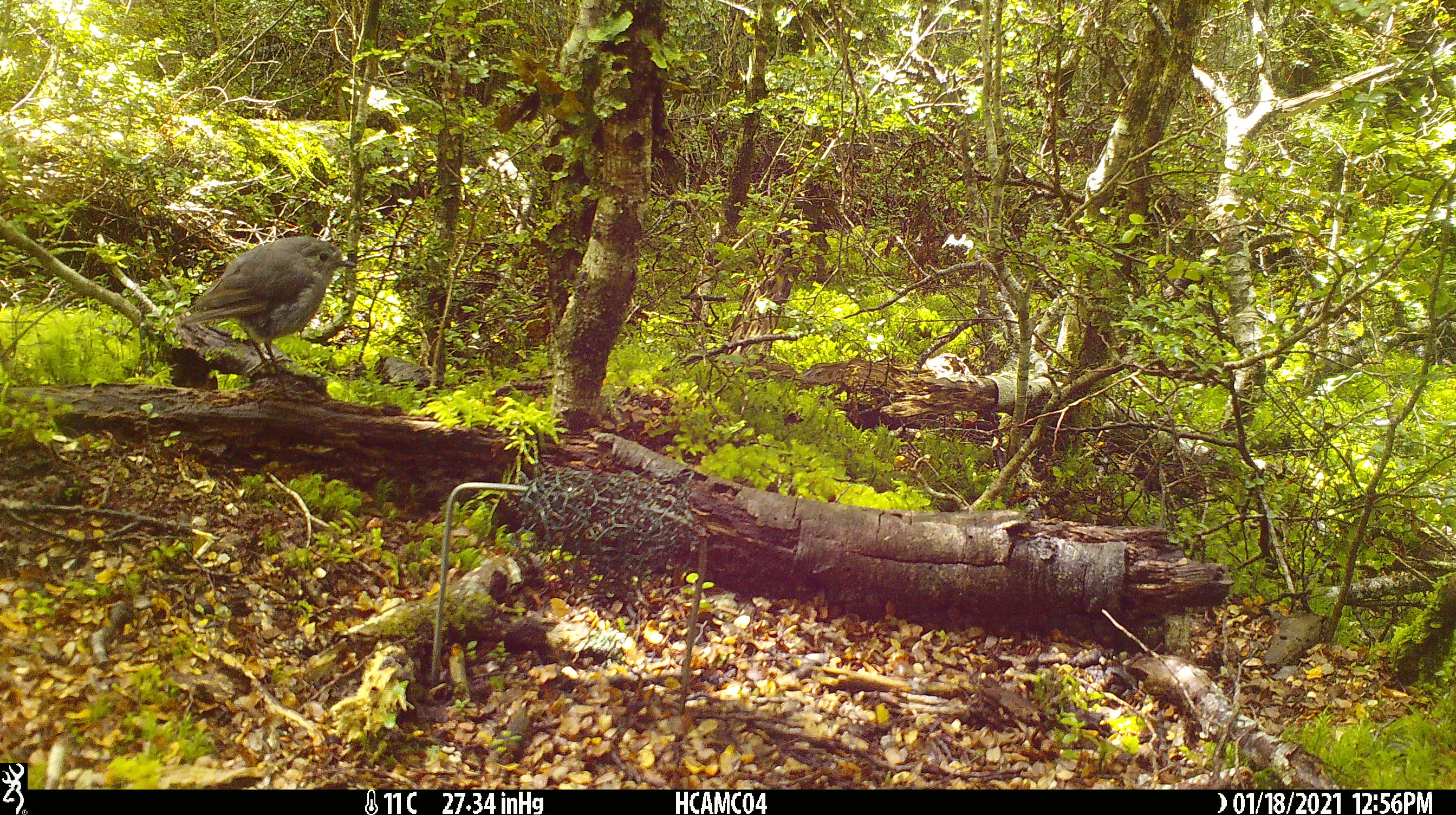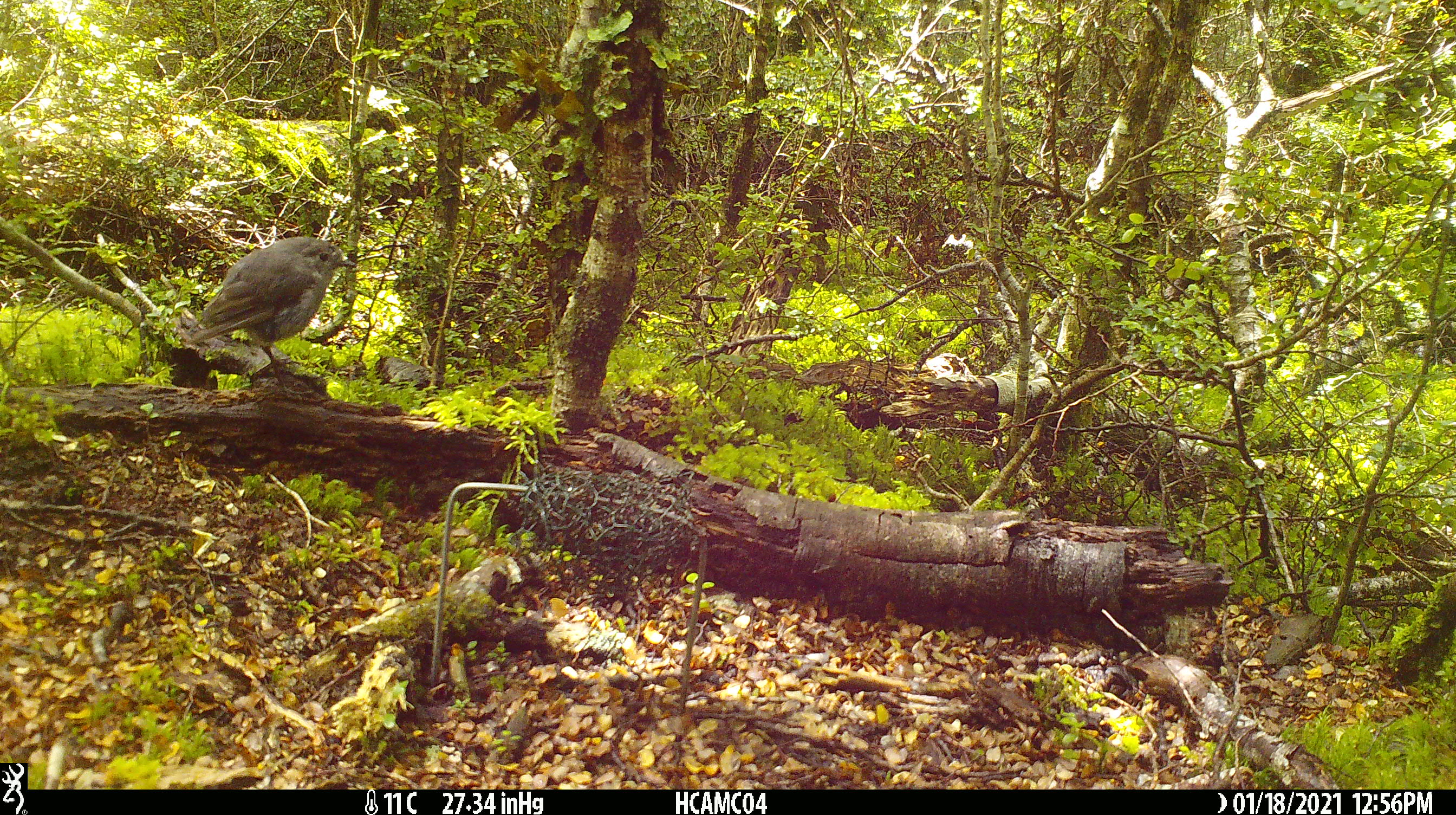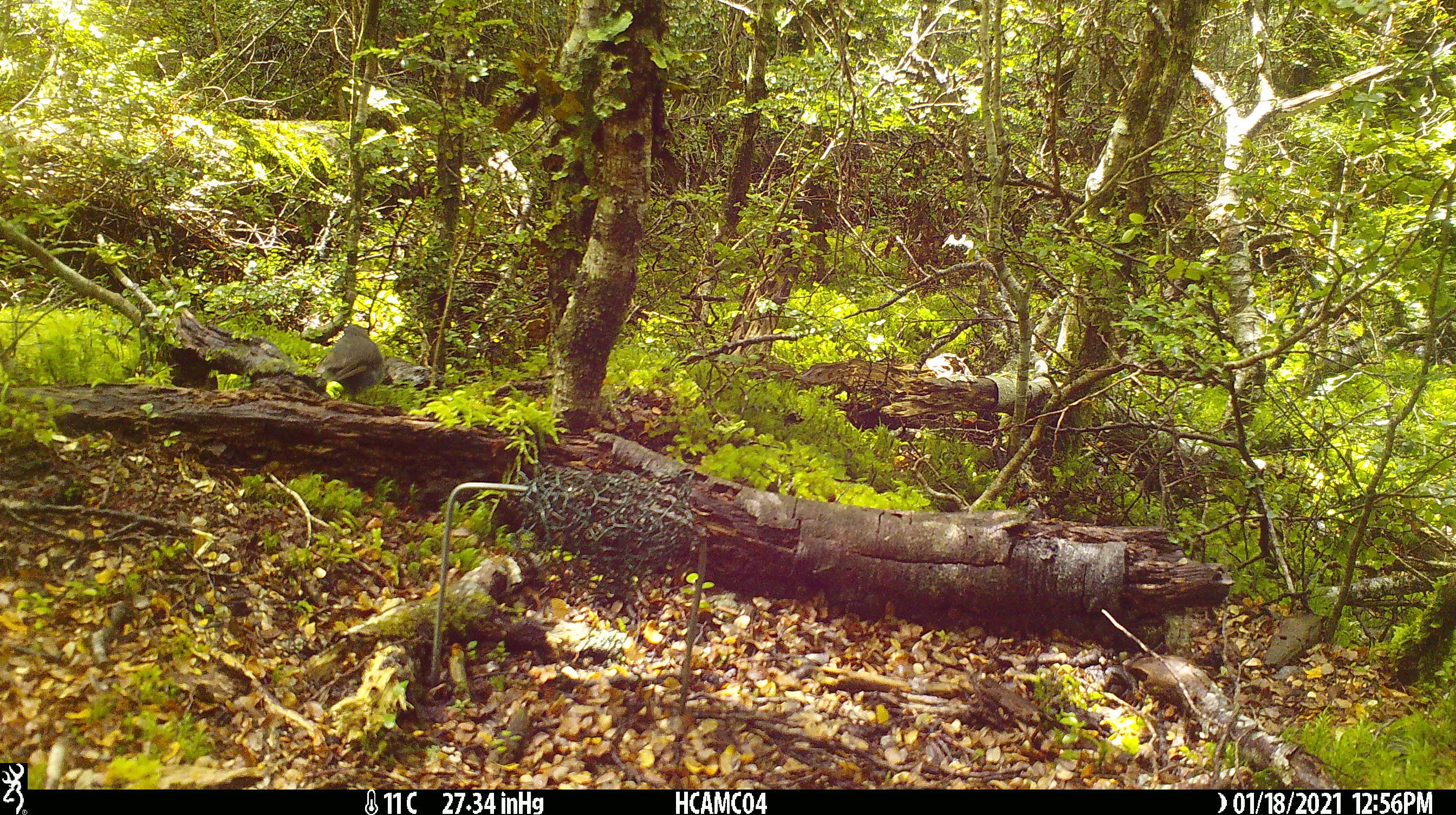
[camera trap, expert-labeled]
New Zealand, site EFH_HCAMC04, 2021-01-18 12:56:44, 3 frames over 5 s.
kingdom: Animalia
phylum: Chordata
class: Aves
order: Passeriformes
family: Petroicidae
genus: Petroica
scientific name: Petroica australis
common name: new zealand robin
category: robin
Robin (new zealand robin) (Petroica australis).